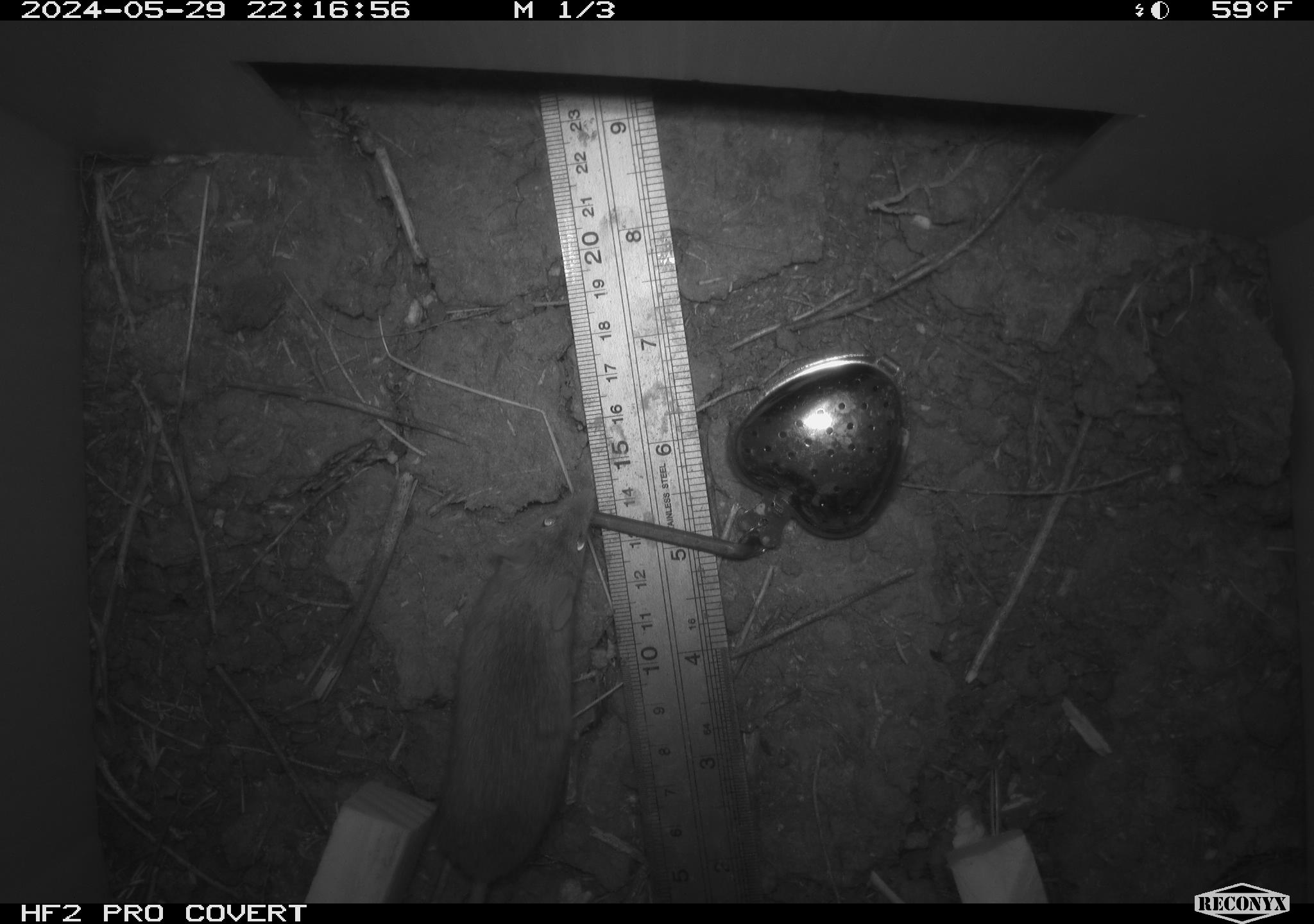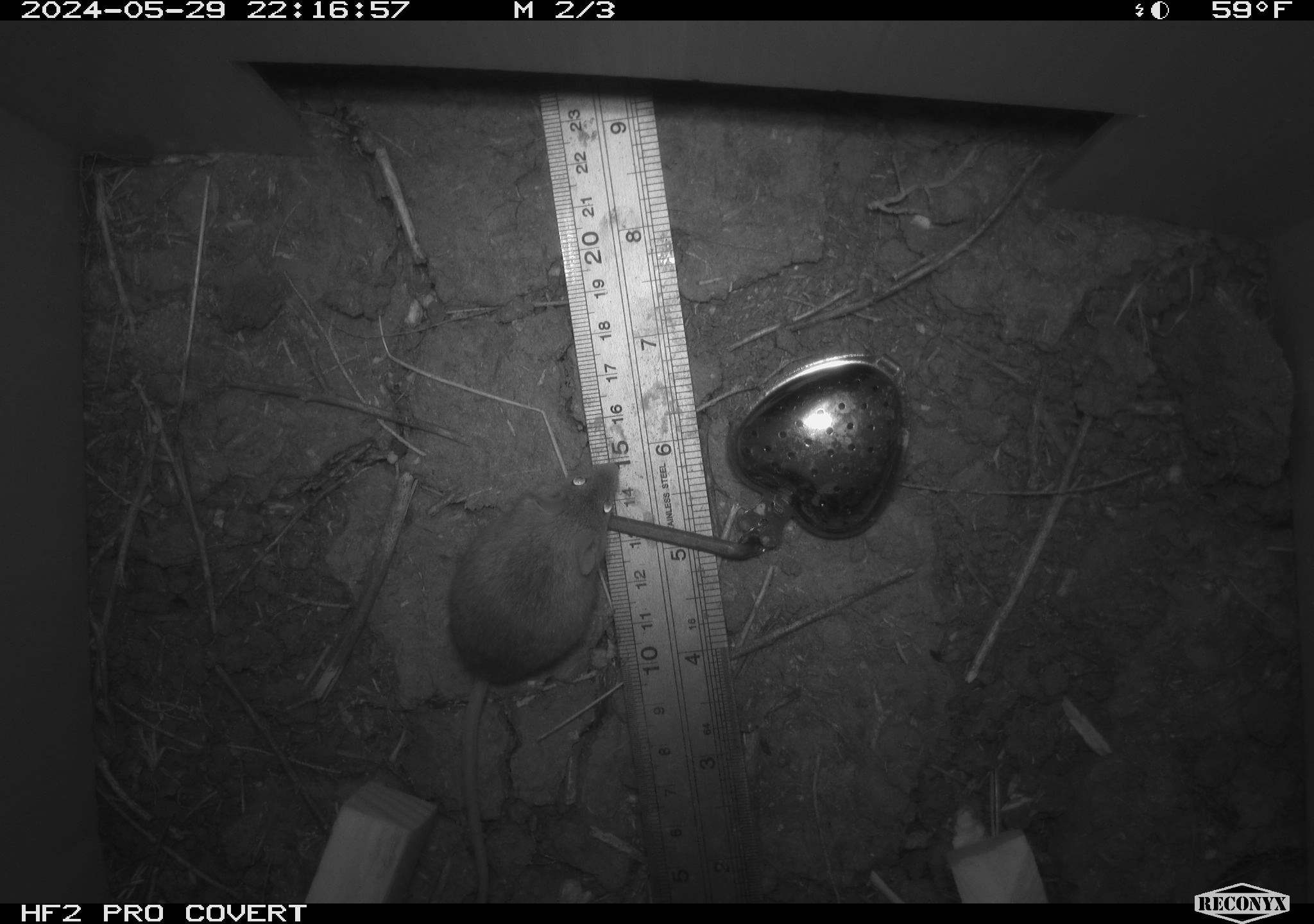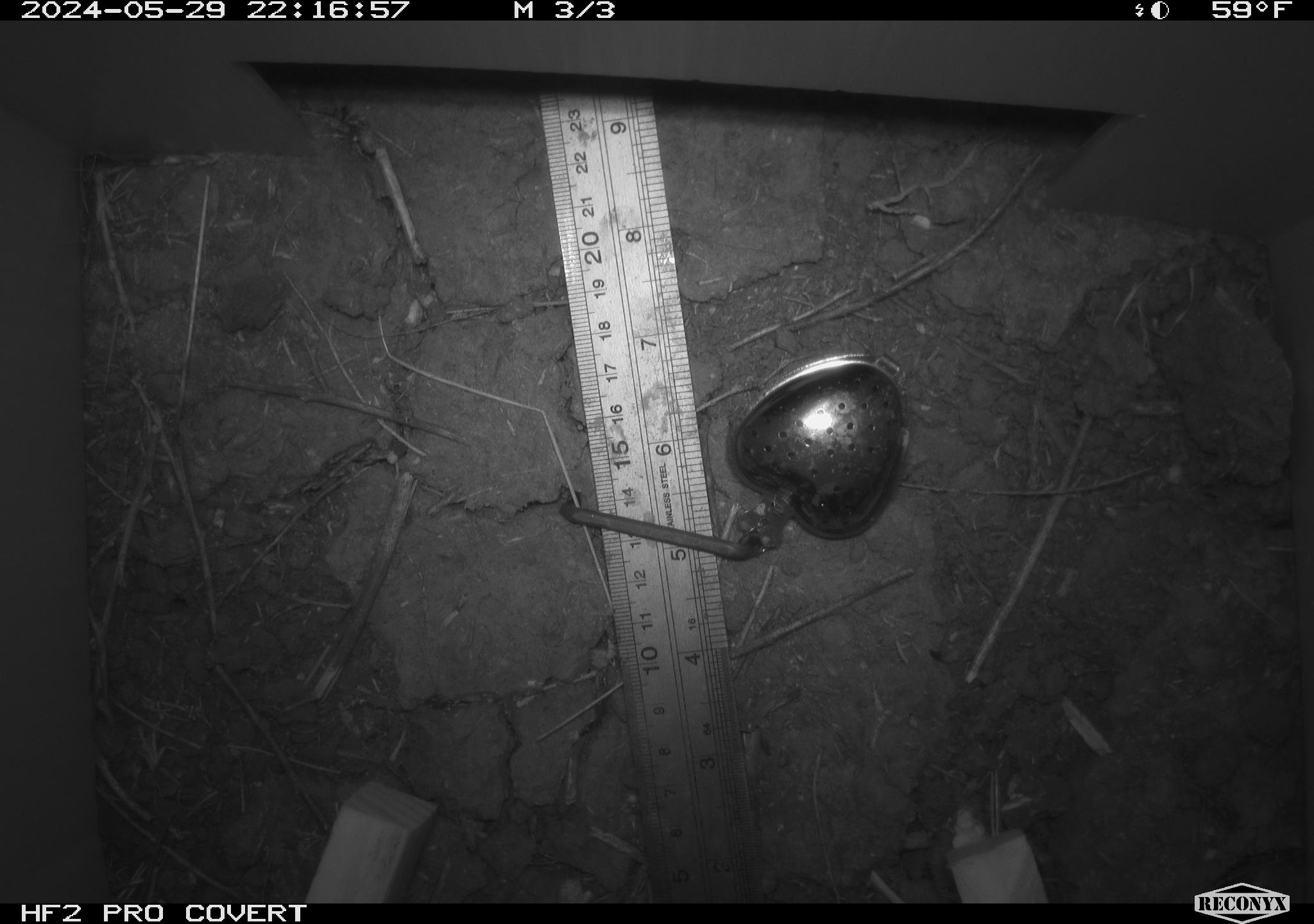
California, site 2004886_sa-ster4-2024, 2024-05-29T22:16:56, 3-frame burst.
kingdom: Animalia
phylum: Chordata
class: Mammalia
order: Rodentia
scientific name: Rodentia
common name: mouse species